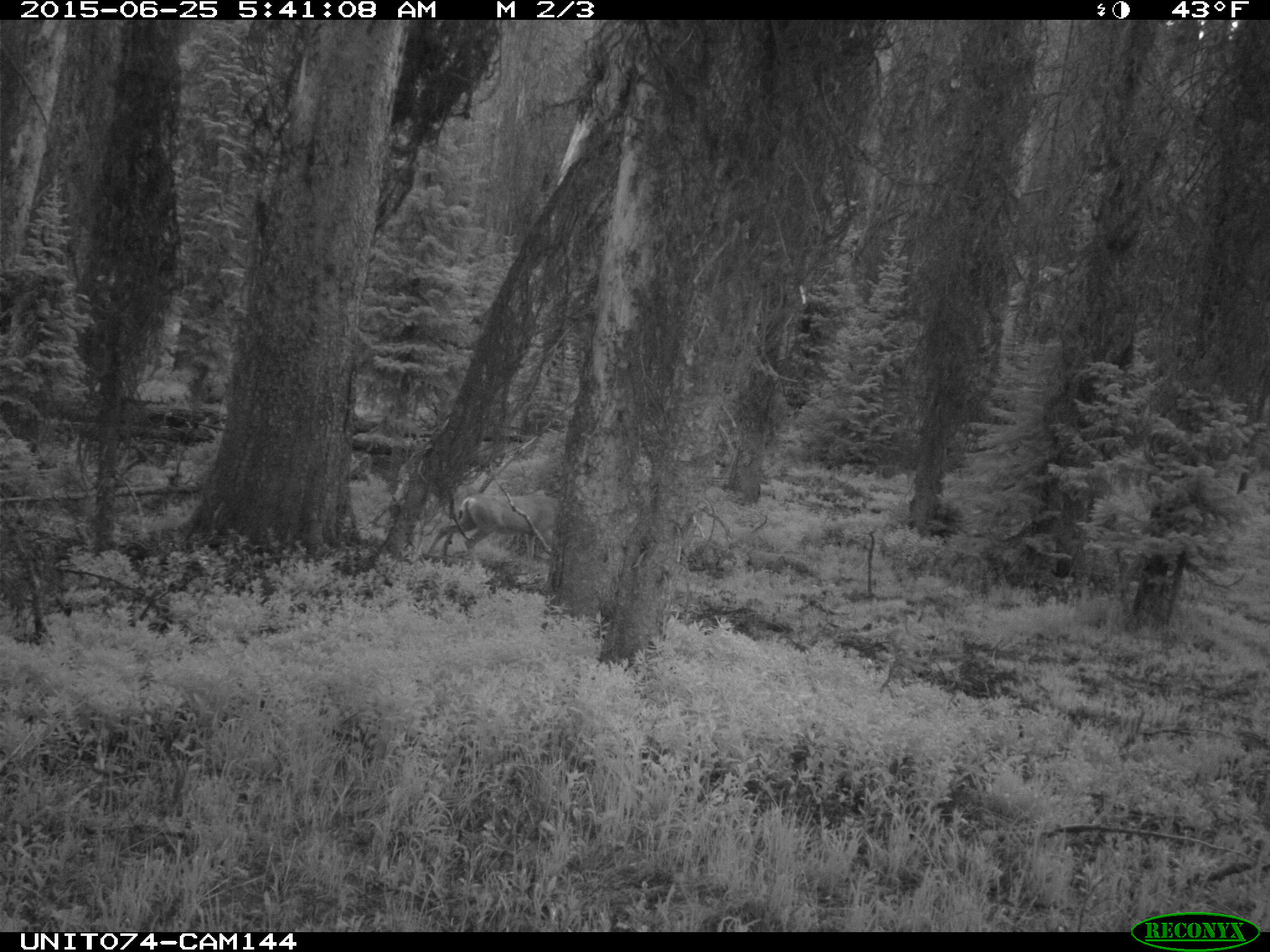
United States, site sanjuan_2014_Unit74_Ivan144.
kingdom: Animalia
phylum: Chordata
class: Mammalia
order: Artiodactyla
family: Cervidae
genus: Odocoileus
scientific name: Odocoileus hemionus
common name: mule deer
Odocoileus hemionus (mule deer).